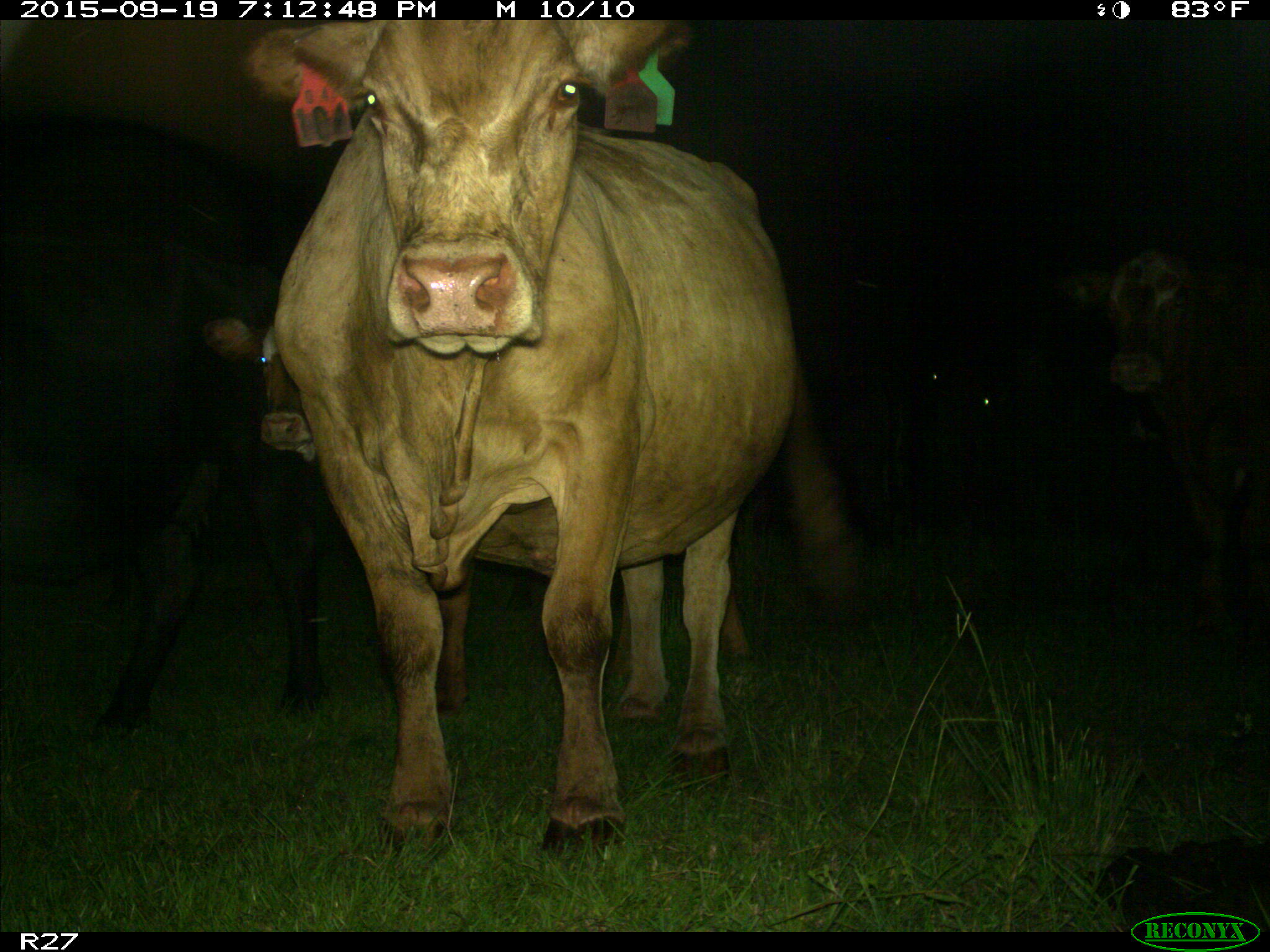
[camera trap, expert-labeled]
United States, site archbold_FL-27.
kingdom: Animalia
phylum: Chordata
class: Mammalia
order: Artiodactyla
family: Bovidae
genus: Bos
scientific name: Bos taurus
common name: domestic cow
Bos taurus (domestic cow).